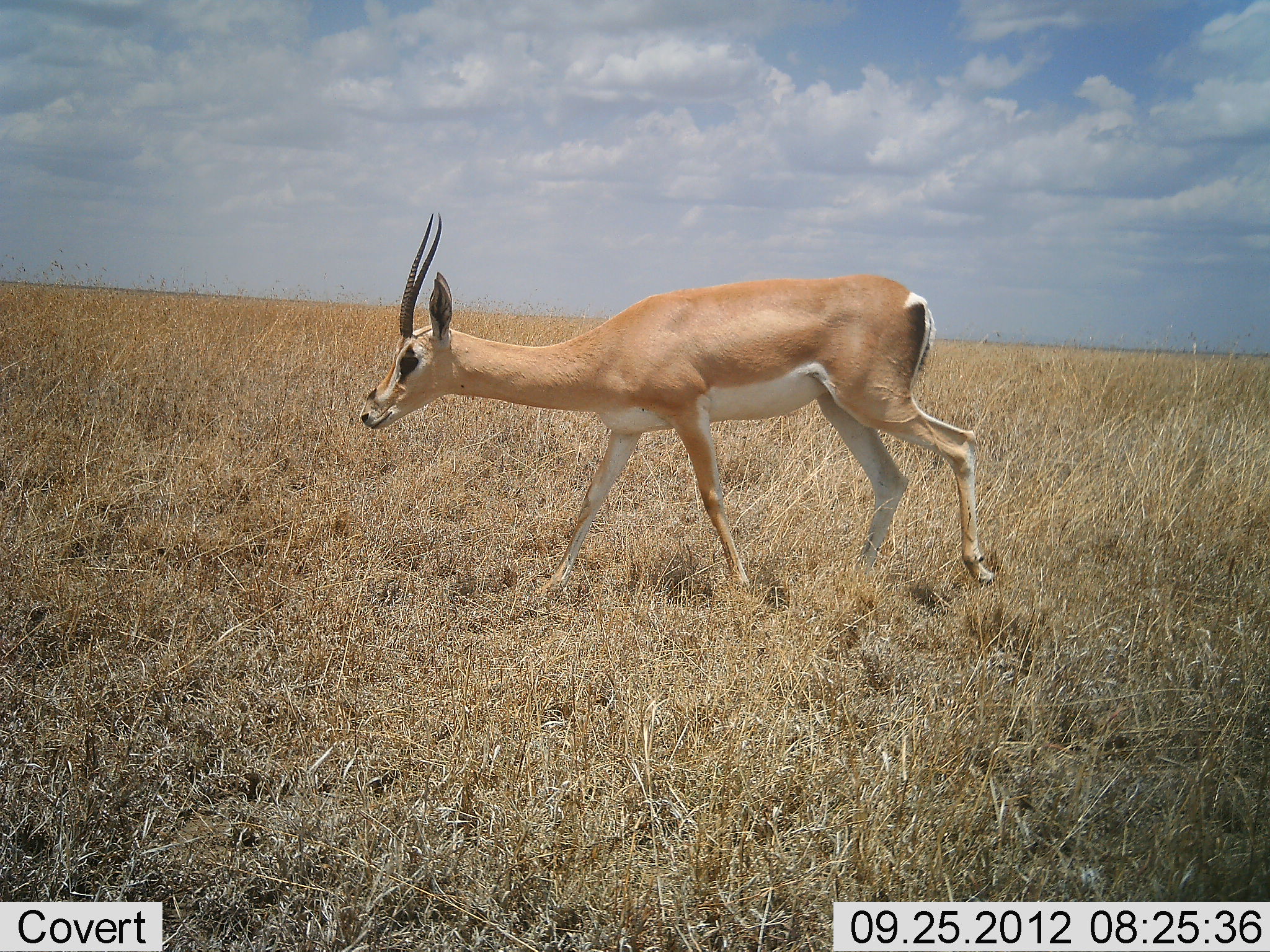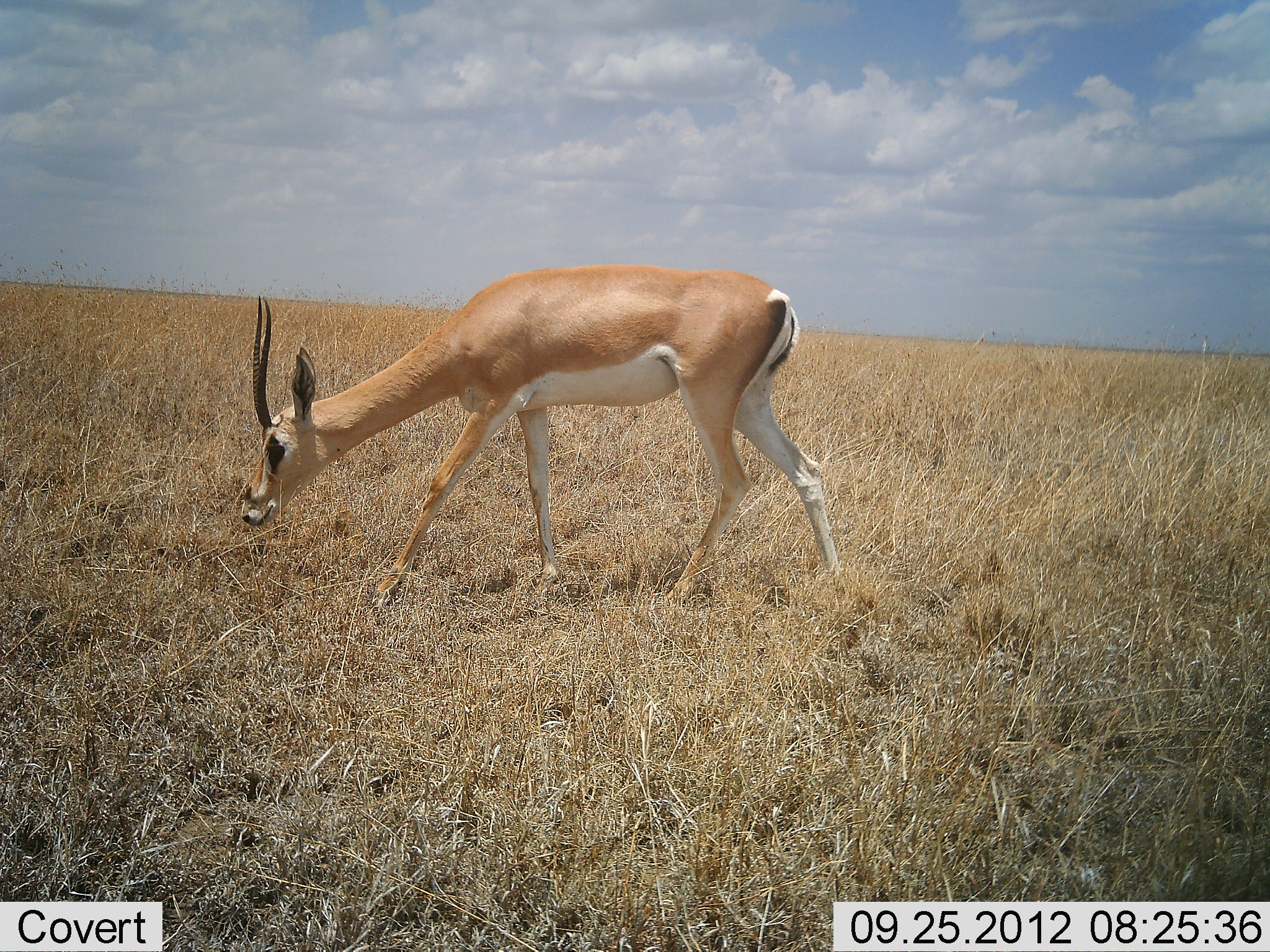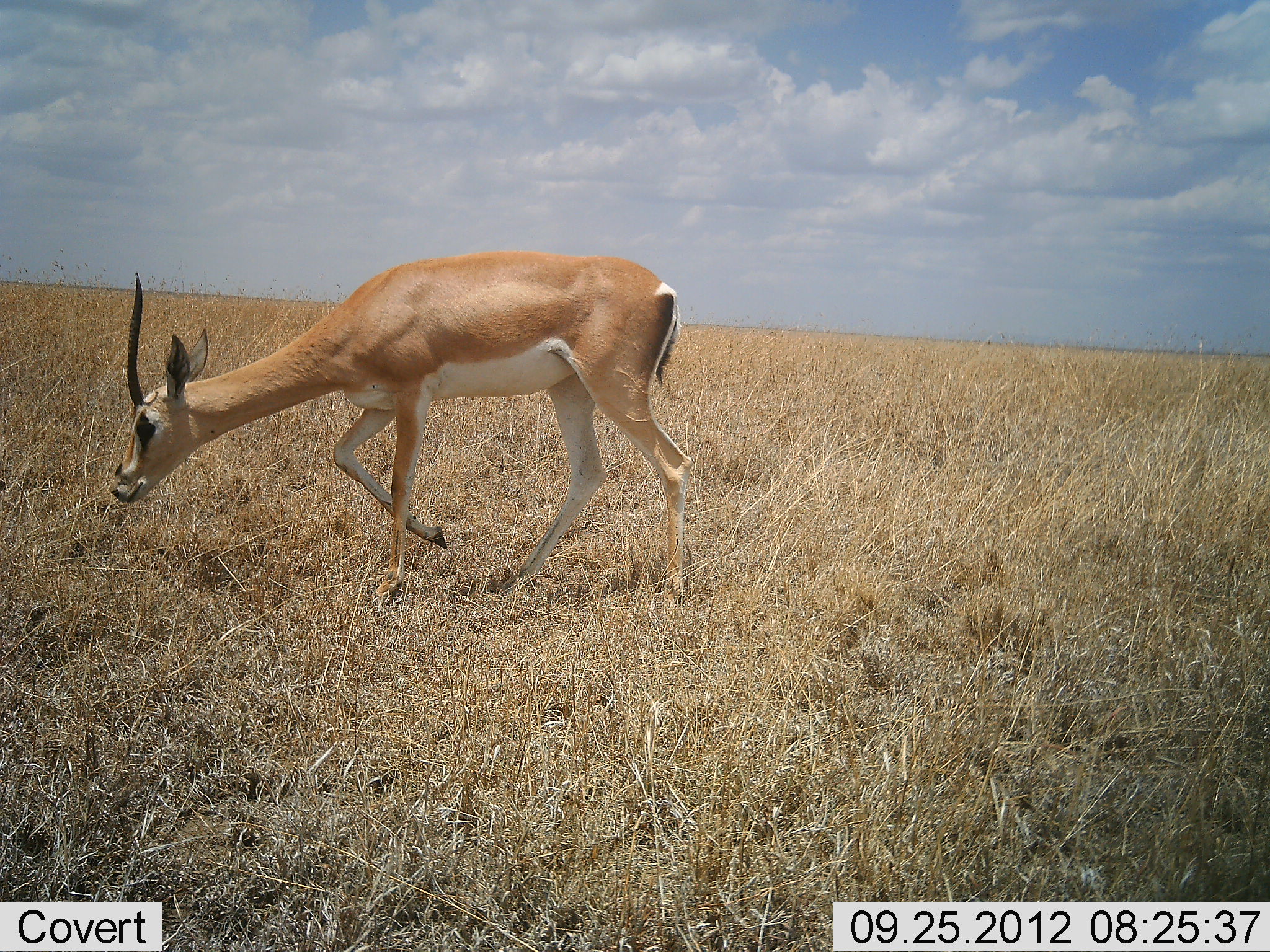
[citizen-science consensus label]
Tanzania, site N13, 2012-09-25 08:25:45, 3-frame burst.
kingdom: Animalia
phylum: Chordata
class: Mammalia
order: Artiodactyla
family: Bovidae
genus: Nanger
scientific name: Nanger granti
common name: grant's gazelle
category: gazellegrants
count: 1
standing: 9%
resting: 0%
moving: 82%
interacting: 0%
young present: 0%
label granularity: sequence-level